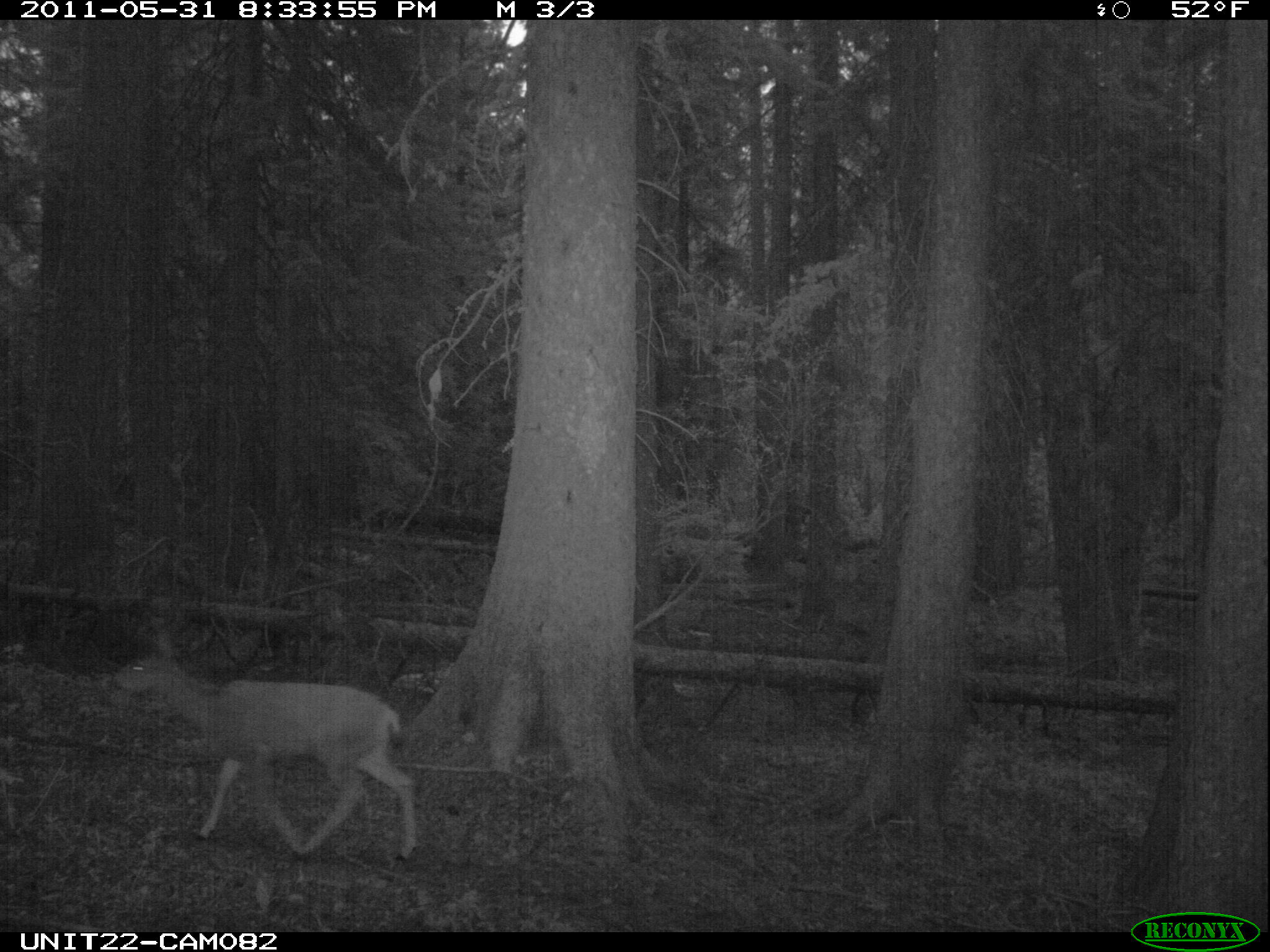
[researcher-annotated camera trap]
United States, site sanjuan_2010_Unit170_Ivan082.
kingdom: Animalia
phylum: Chordata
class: Mammalia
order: Artiodactyla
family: Cervidae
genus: Odocoileus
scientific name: Odocoileus hemionus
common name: mule deer